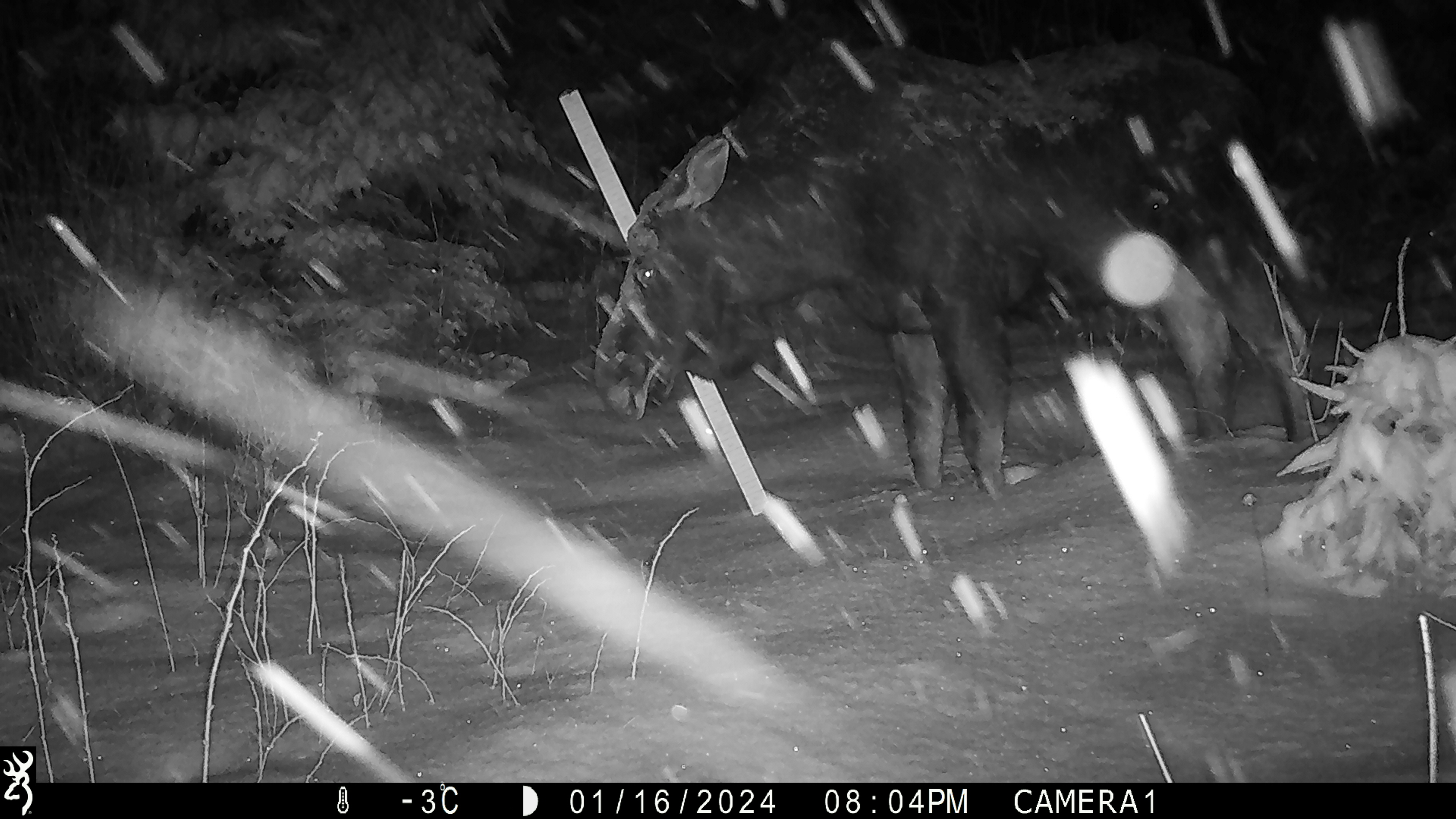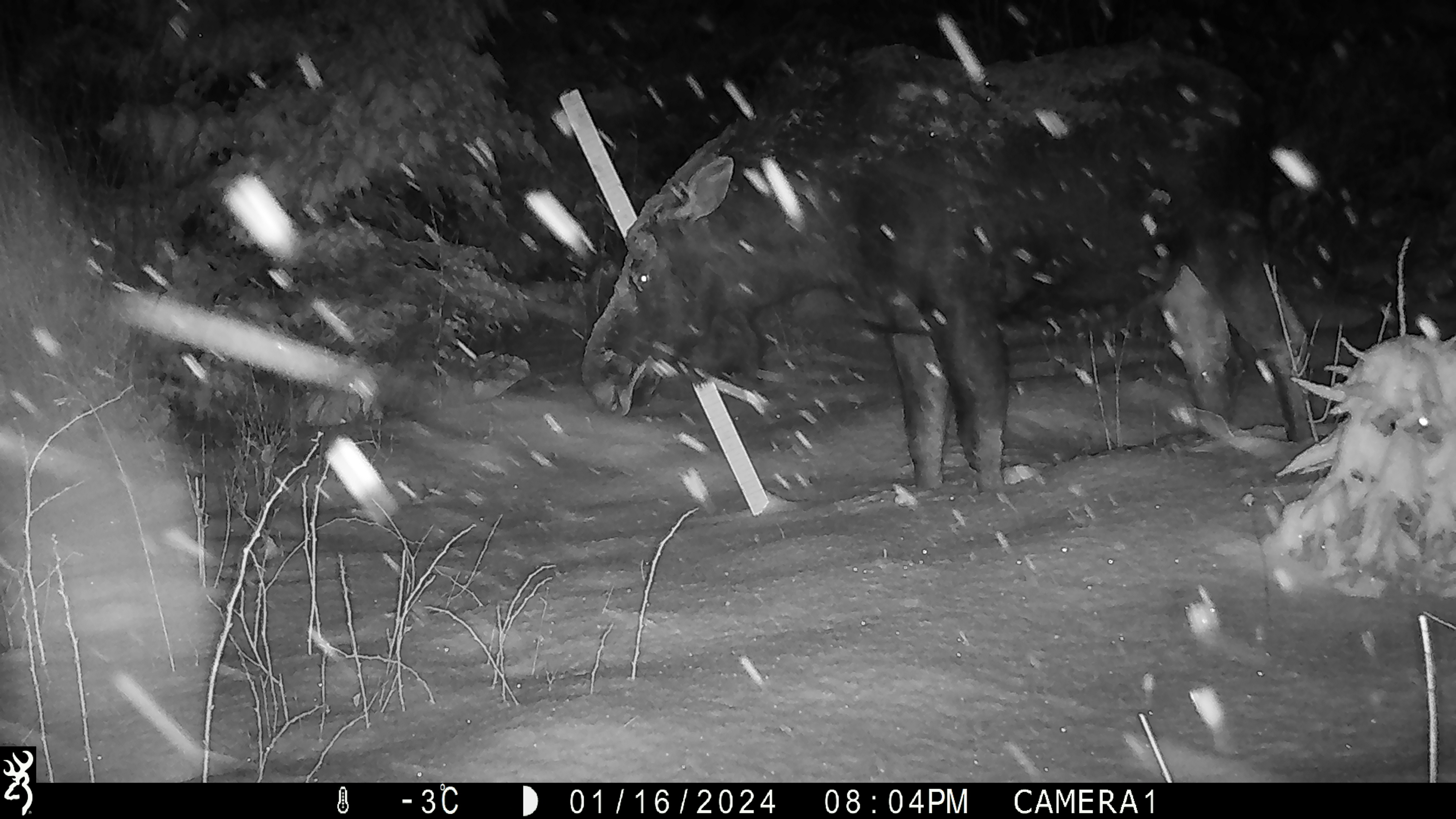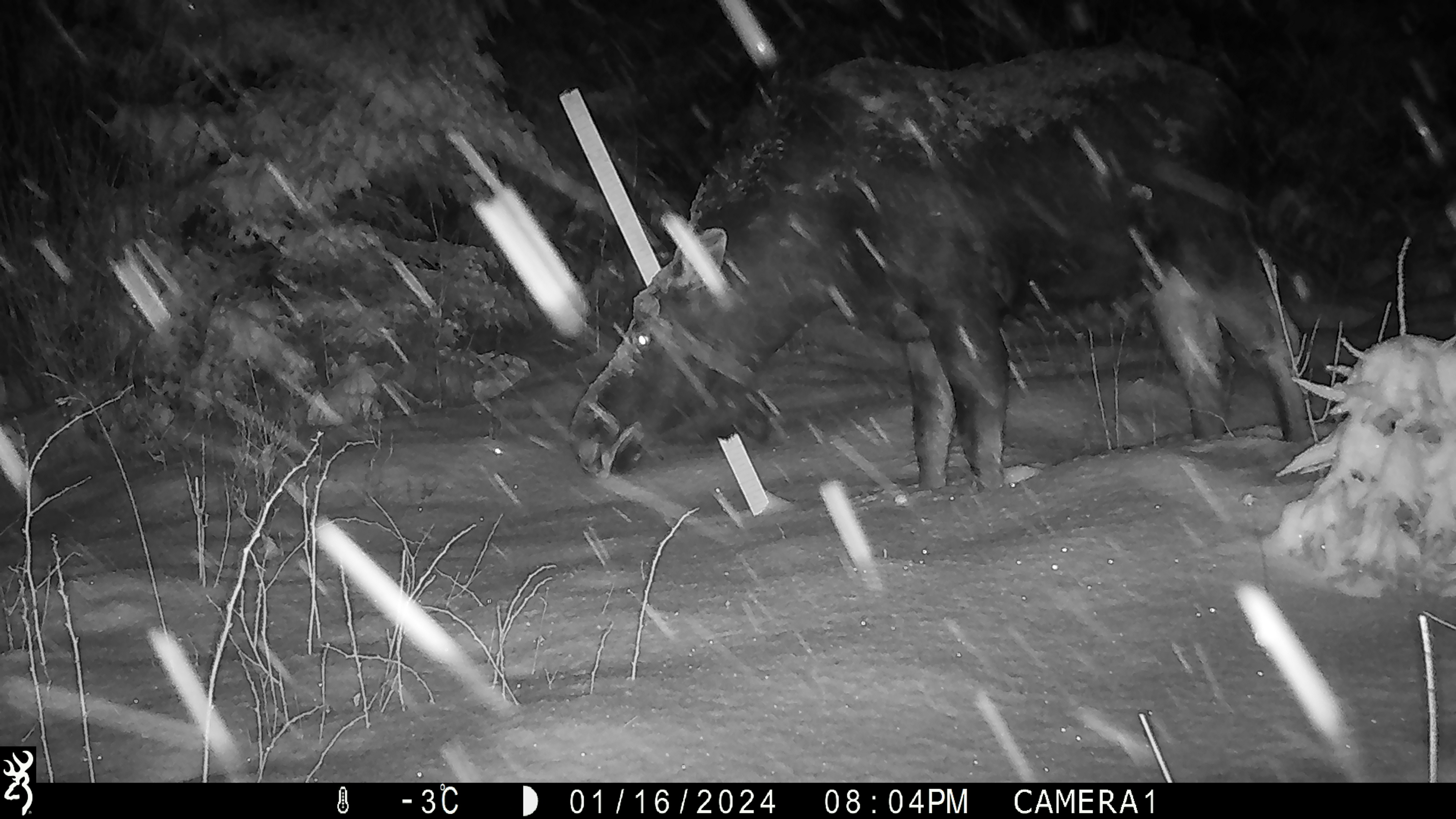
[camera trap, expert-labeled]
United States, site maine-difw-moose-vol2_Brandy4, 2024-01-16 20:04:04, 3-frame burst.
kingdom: Animalia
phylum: Chordata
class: Mammalia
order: Artiodactyla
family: Cervidae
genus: Alces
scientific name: Alces alces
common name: moose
Moose (Alces alces).